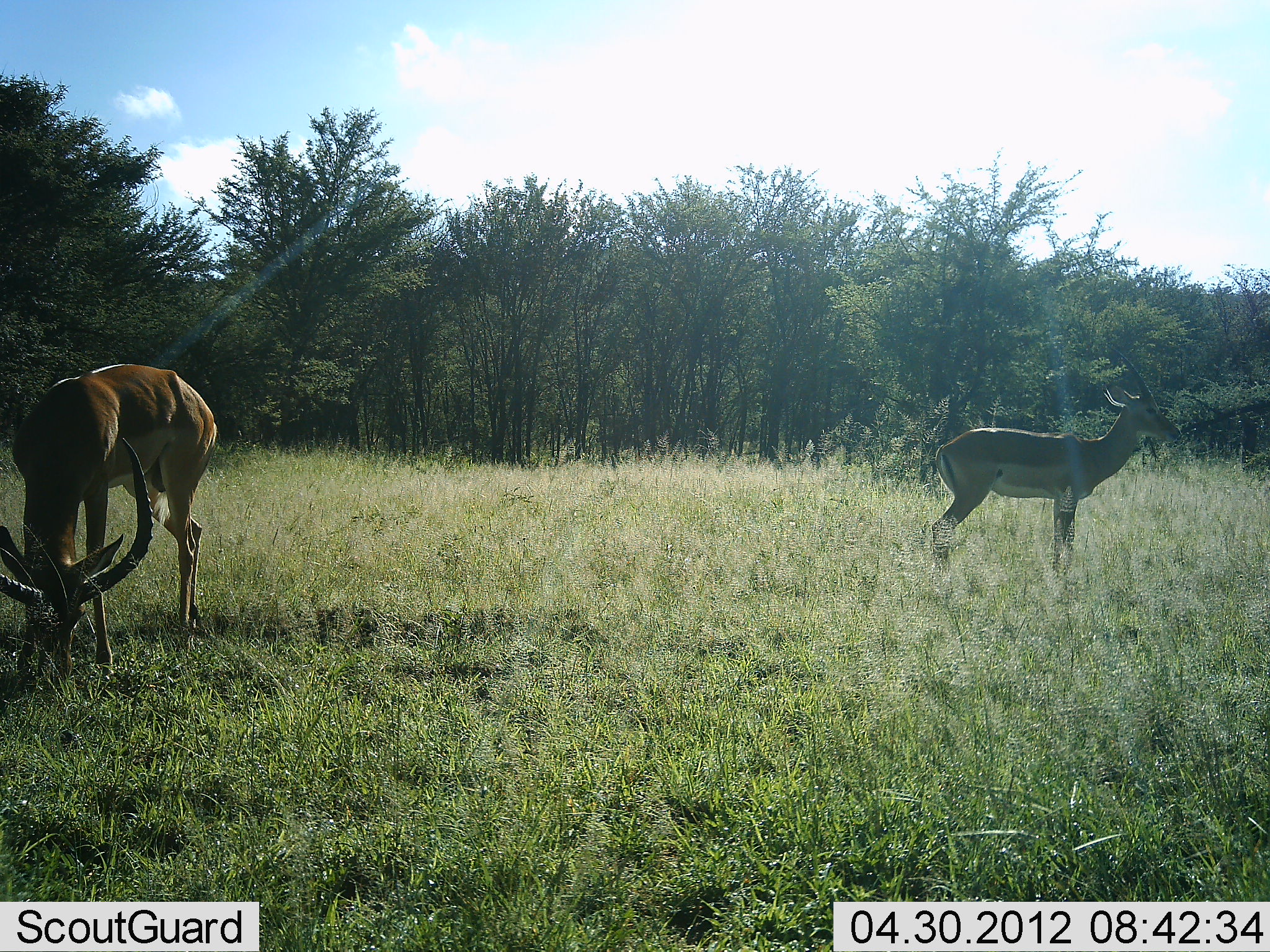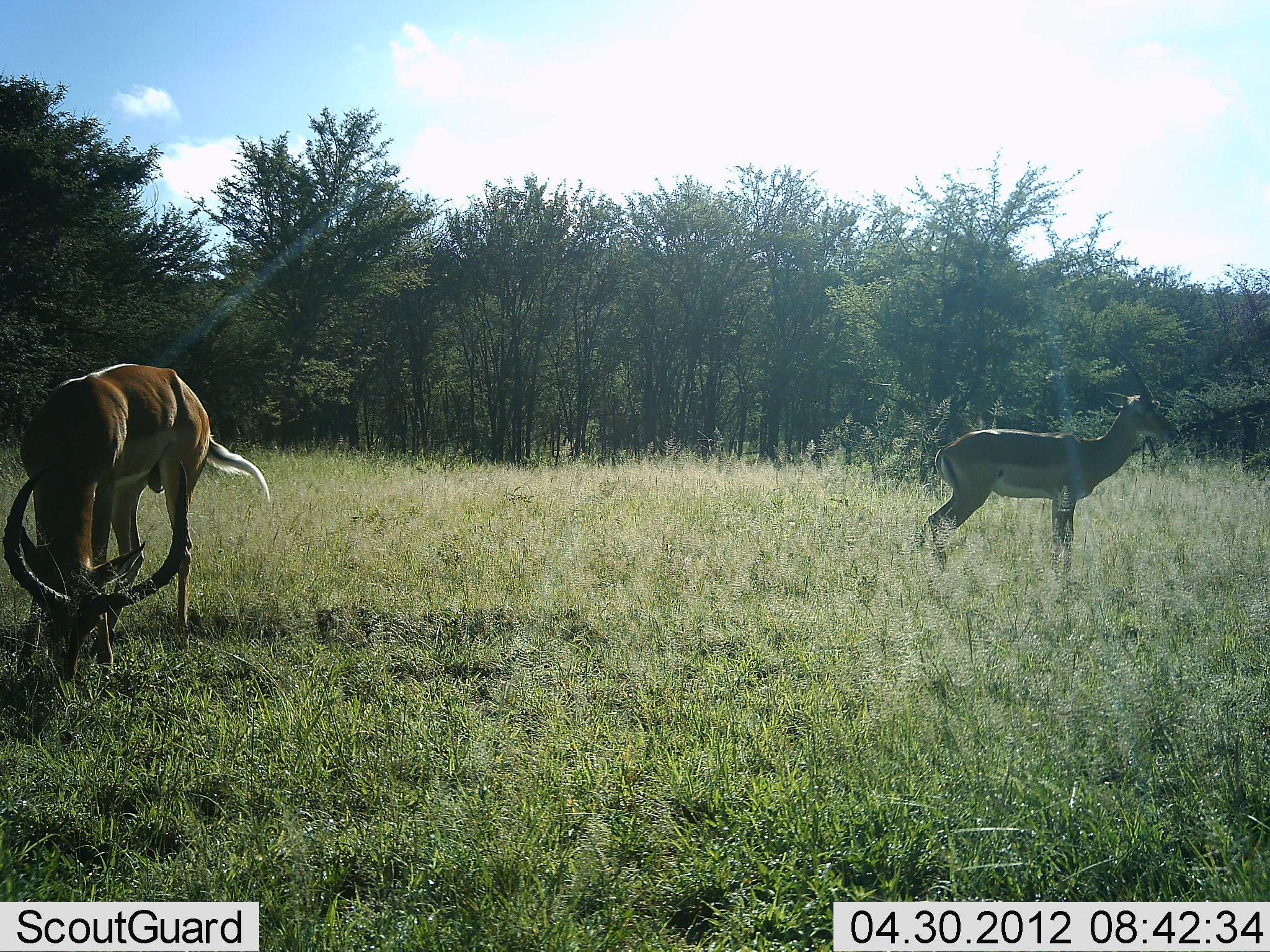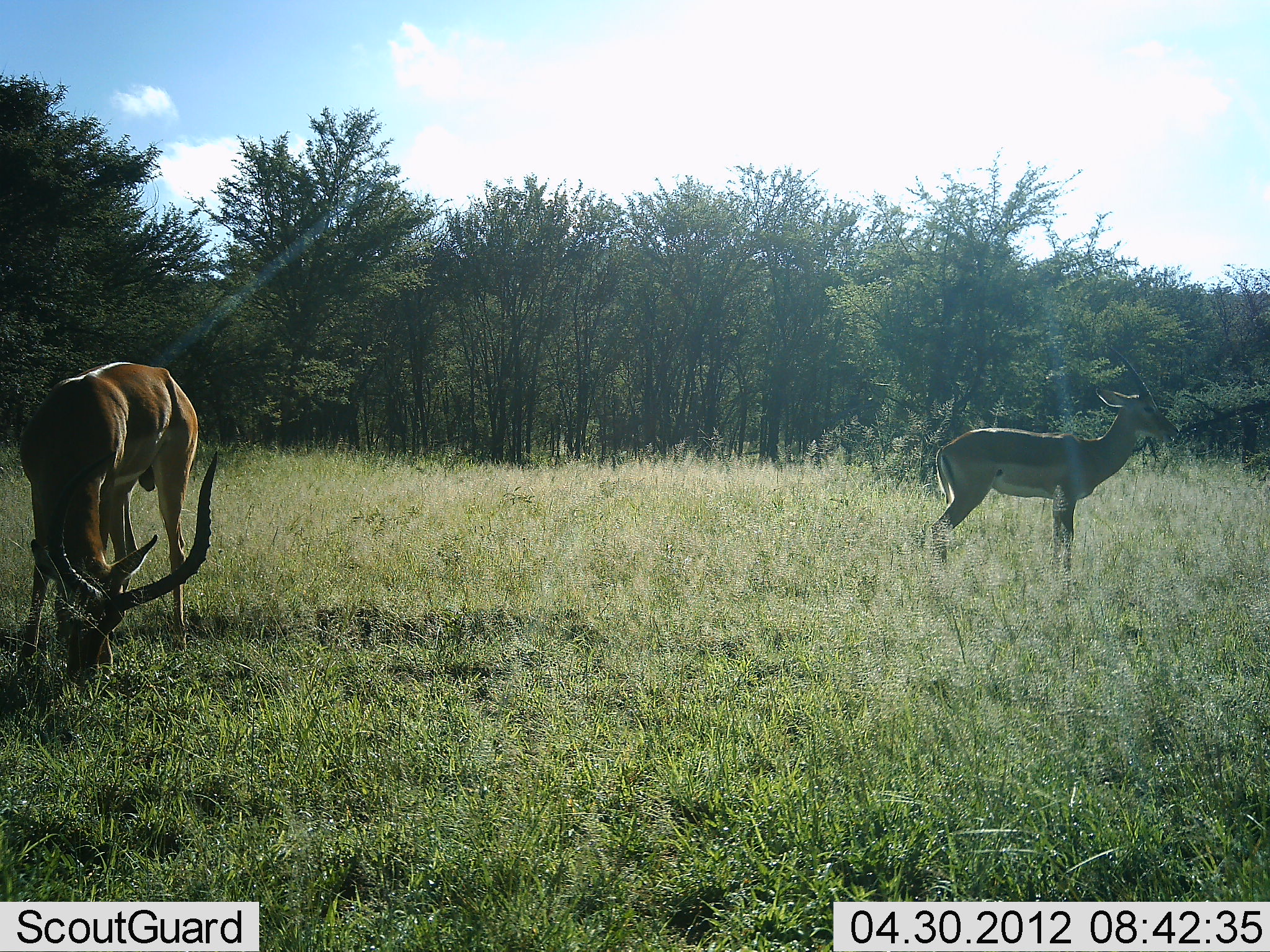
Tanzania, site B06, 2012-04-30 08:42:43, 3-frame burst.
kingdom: Animalia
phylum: Chordata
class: Mammalia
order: Artiodactyla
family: Bovidae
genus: Aepyceros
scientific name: Aepyceros melampus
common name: impala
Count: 2.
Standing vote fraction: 88%.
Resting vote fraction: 0%.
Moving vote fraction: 6%.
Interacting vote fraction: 0%.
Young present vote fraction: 0%.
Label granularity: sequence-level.